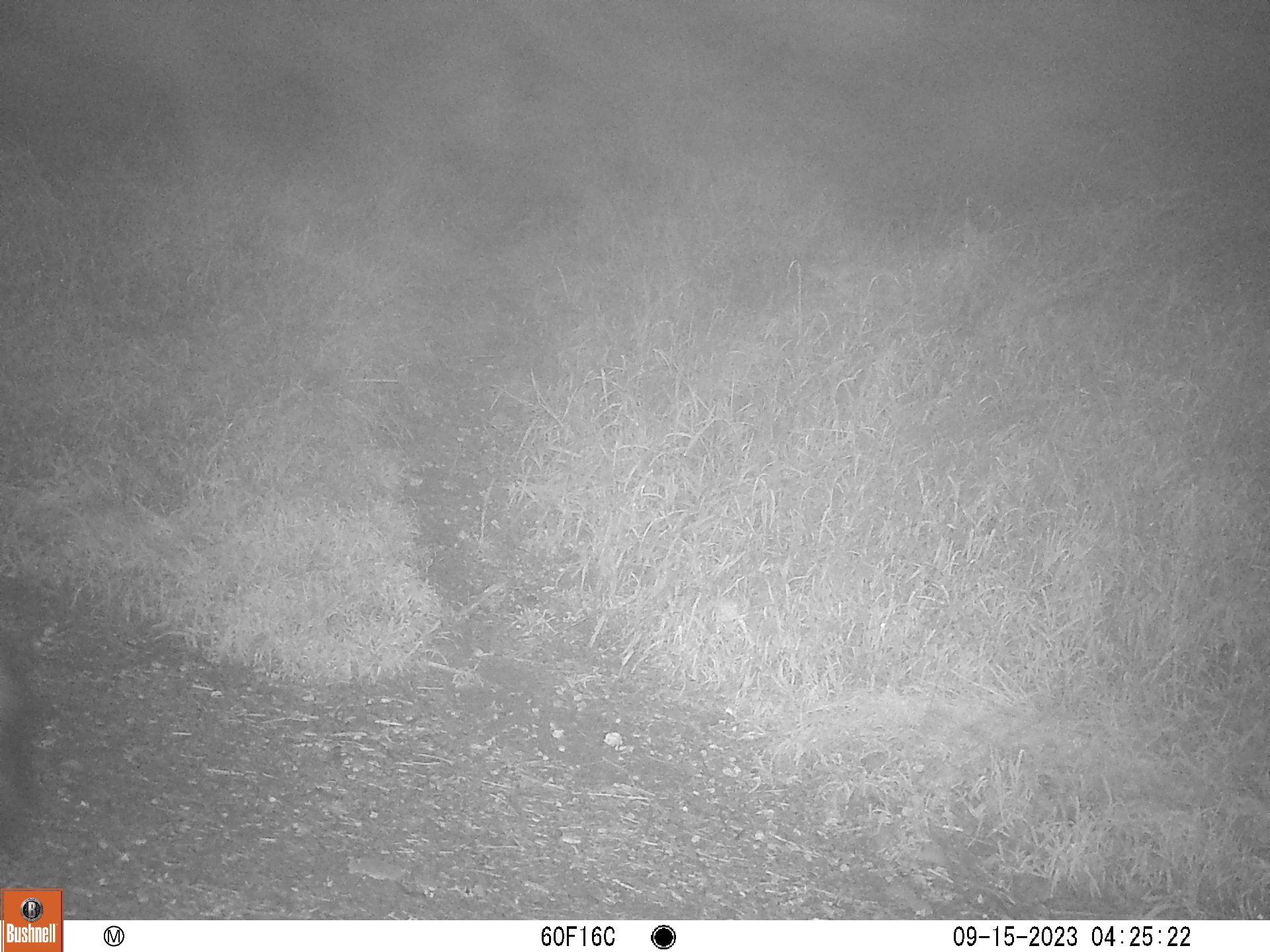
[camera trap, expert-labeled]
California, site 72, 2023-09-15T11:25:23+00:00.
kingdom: Animalia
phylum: Chordata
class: Mammalia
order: Carnivora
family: Canidae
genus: Urocyon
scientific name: Urocyon cinereoargenteus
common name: gray fox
Gray fox (Urocyon cinereoargenteus).